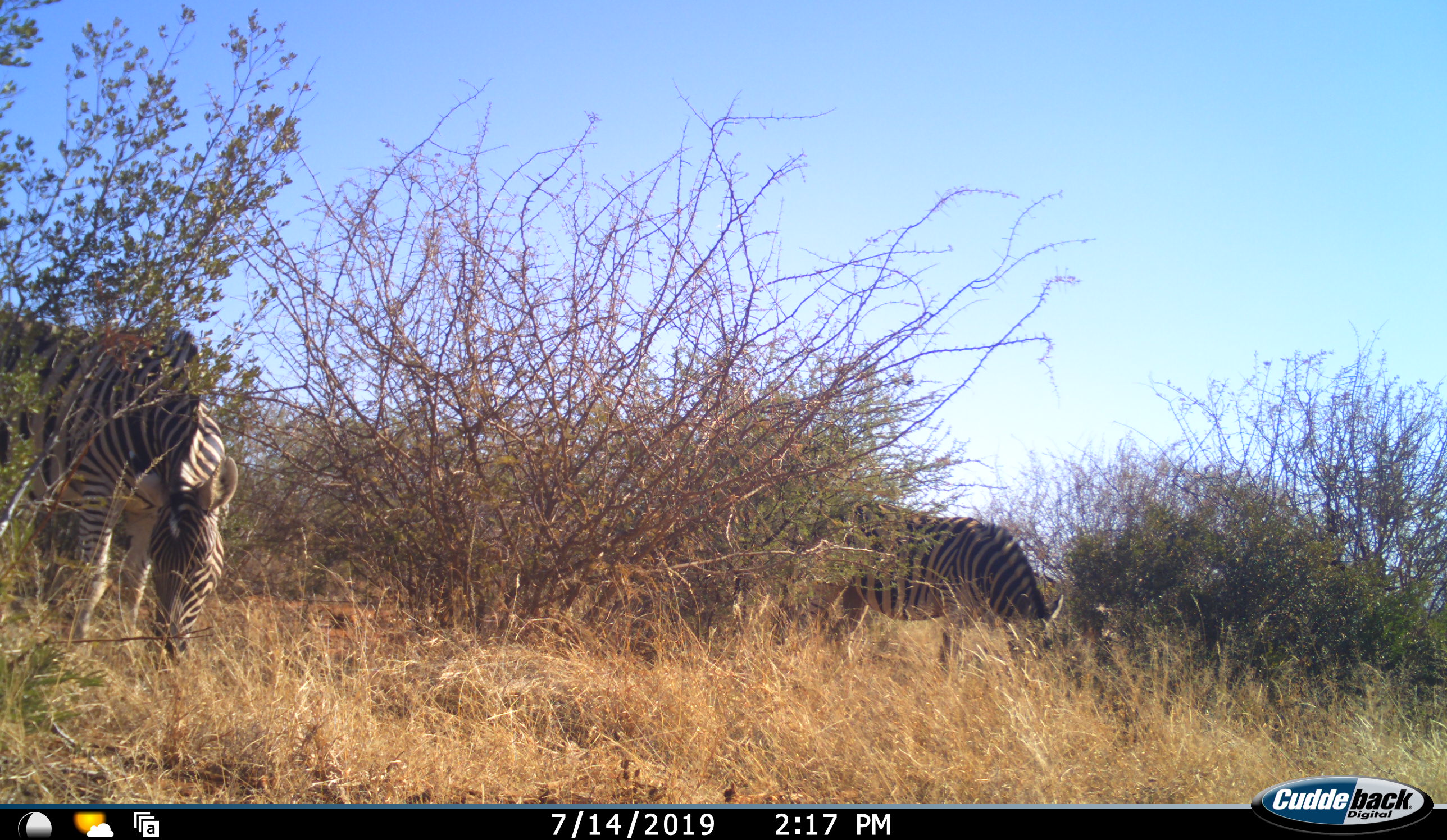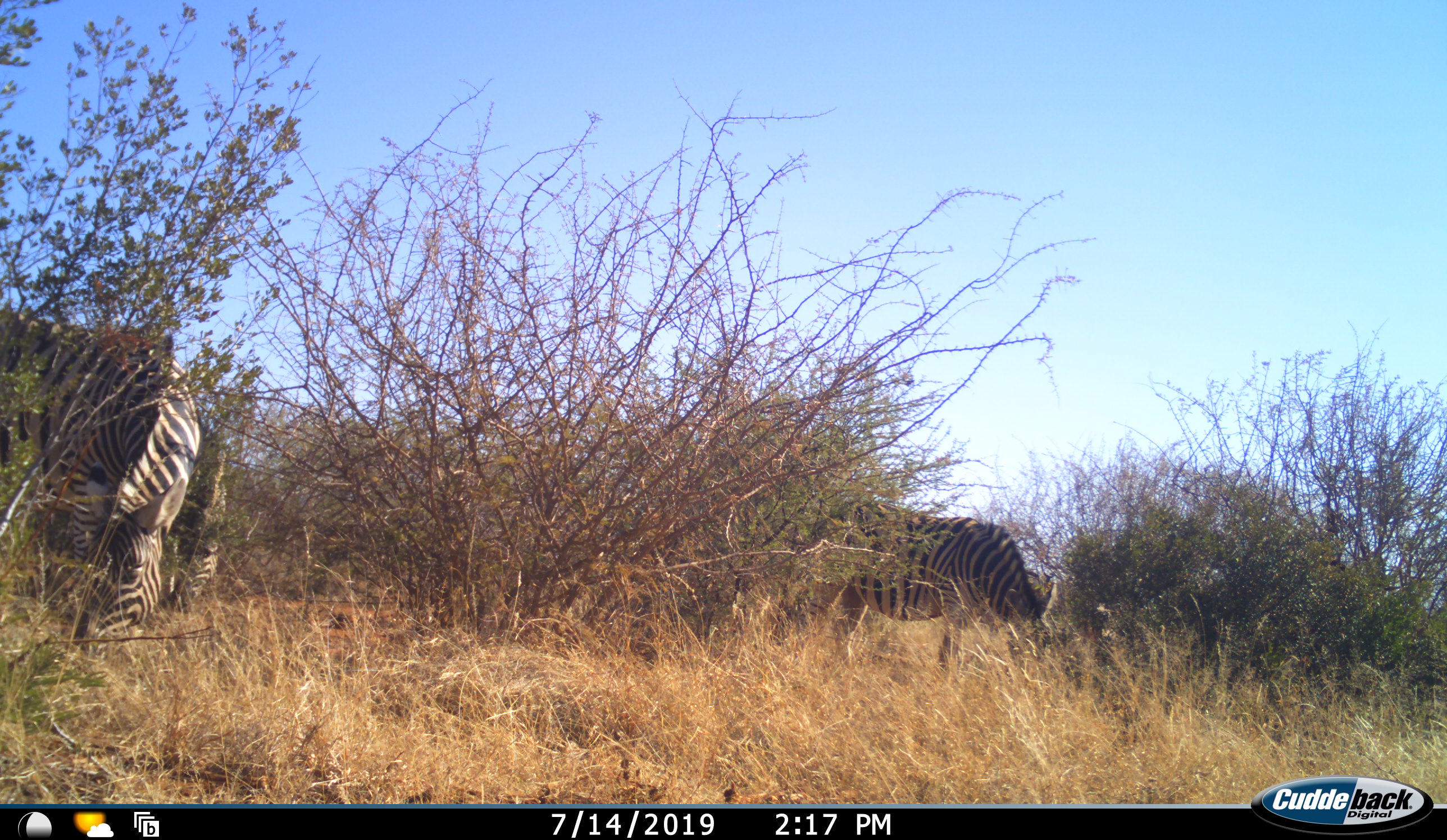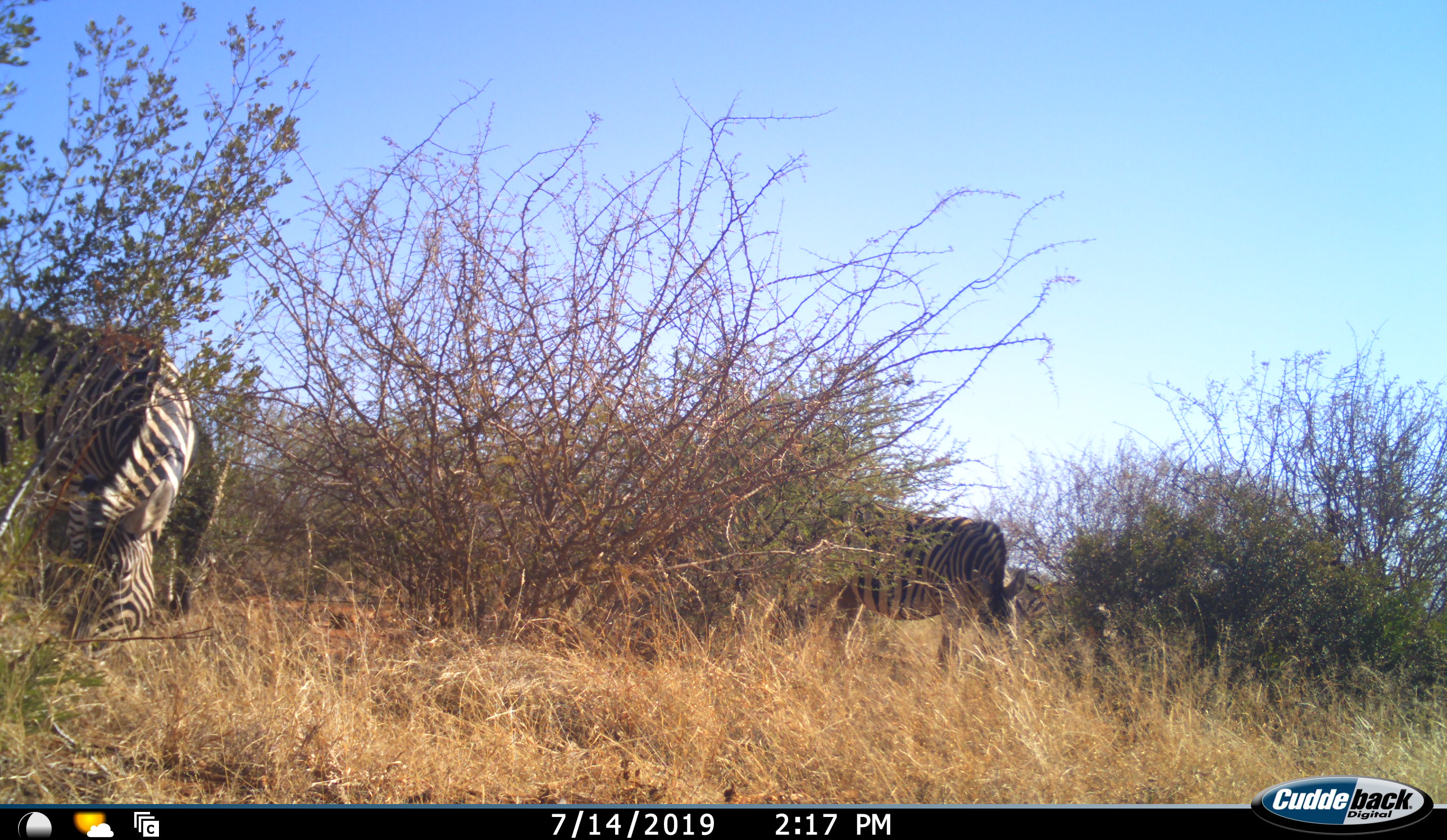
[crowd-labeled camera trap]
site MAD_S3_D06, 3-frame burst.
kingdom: Animalia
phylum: Chordata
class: Mammalia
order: Perissodactyla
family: Equidae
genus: Equus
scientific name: Equus quagga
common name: plains zebra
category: zebraplains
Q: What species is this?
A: Zebraplains (plains zebra) (Equus quagga).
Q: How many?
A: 2.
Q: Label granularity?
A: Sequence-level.